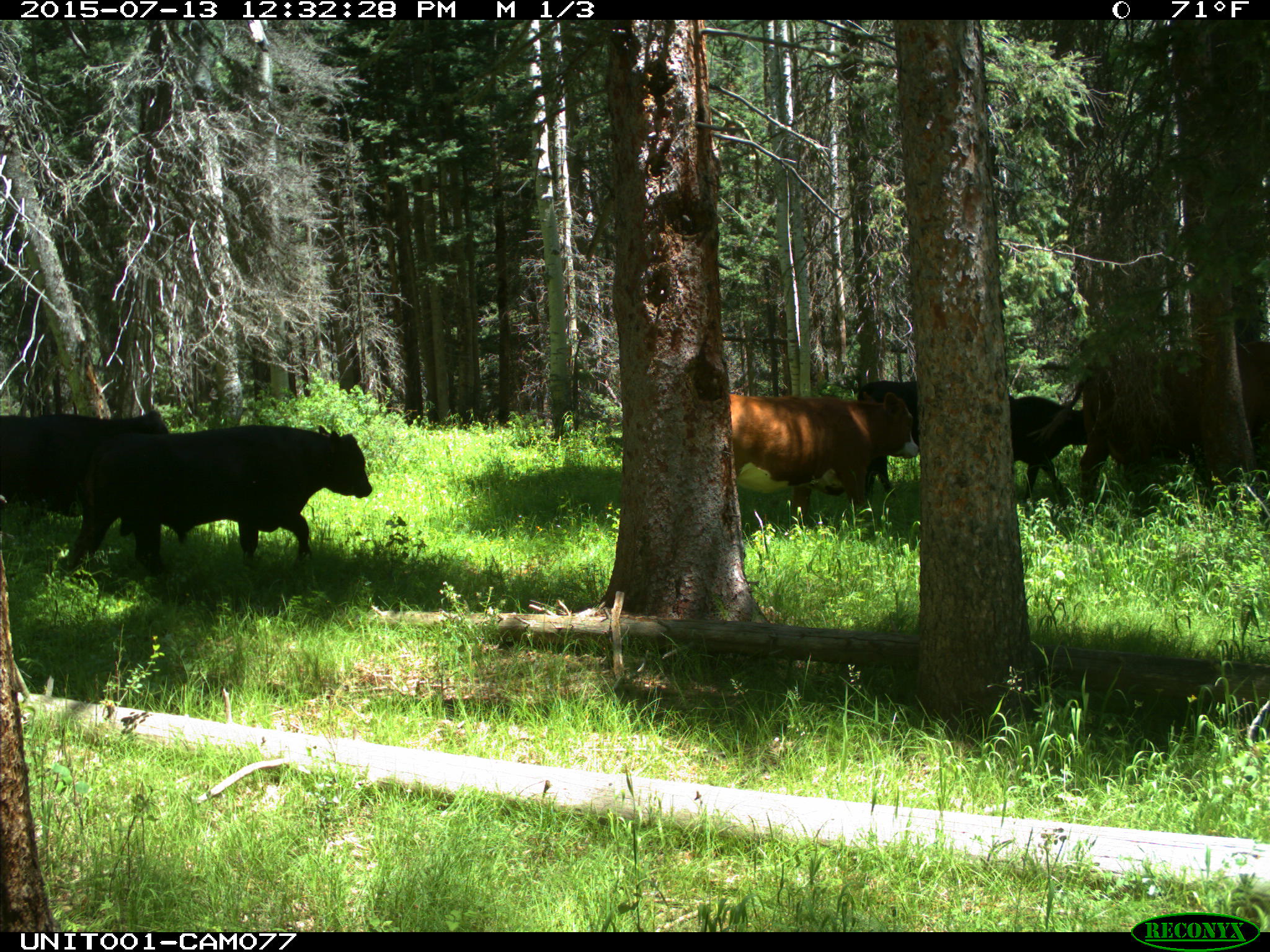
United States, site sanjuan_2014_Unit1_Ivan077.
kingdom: Animalia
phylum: Chordata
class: Mammalia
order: Artiodactyla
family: Bovidae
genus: Bos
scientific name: Bos taurus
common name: domestic cow